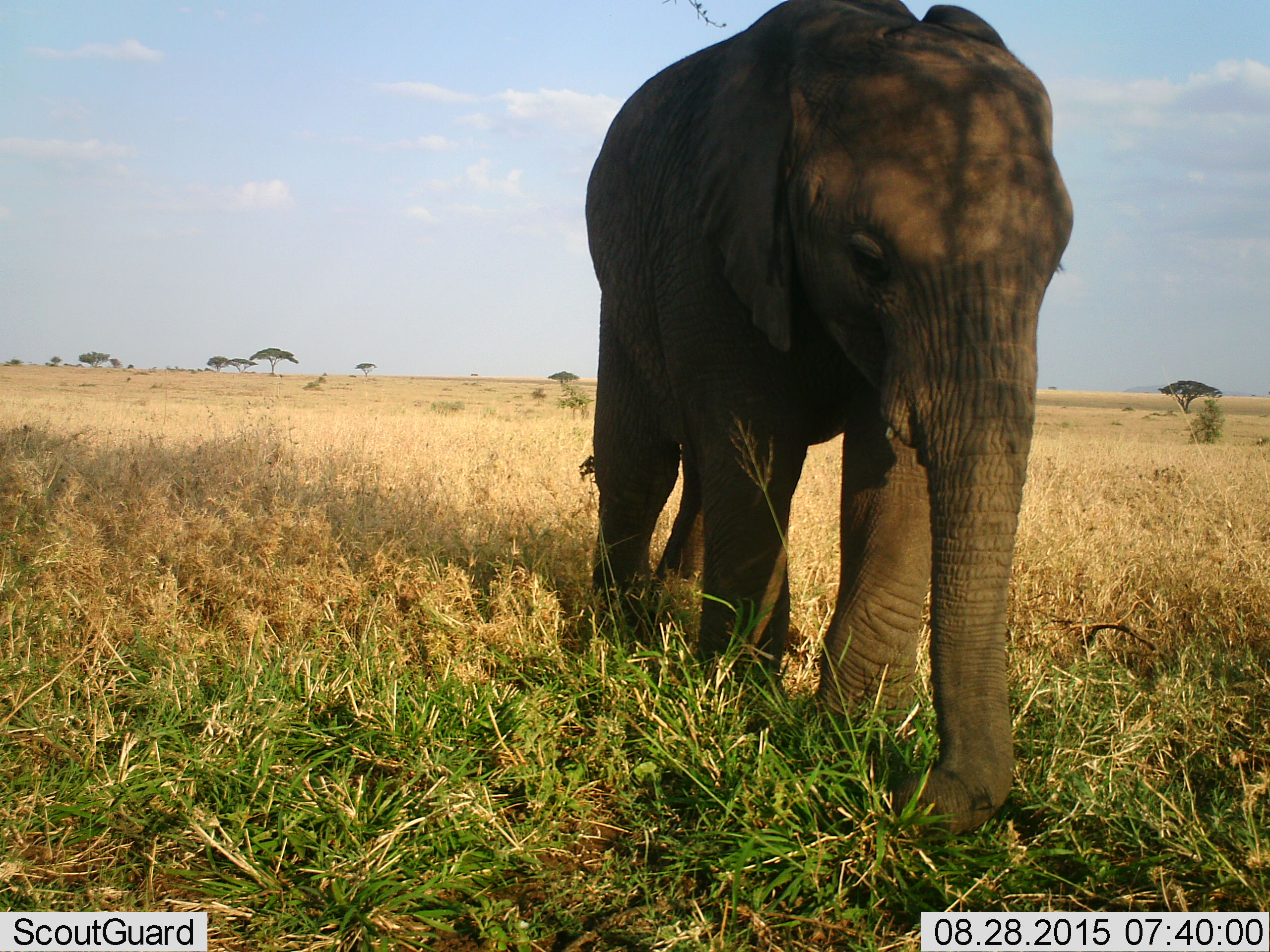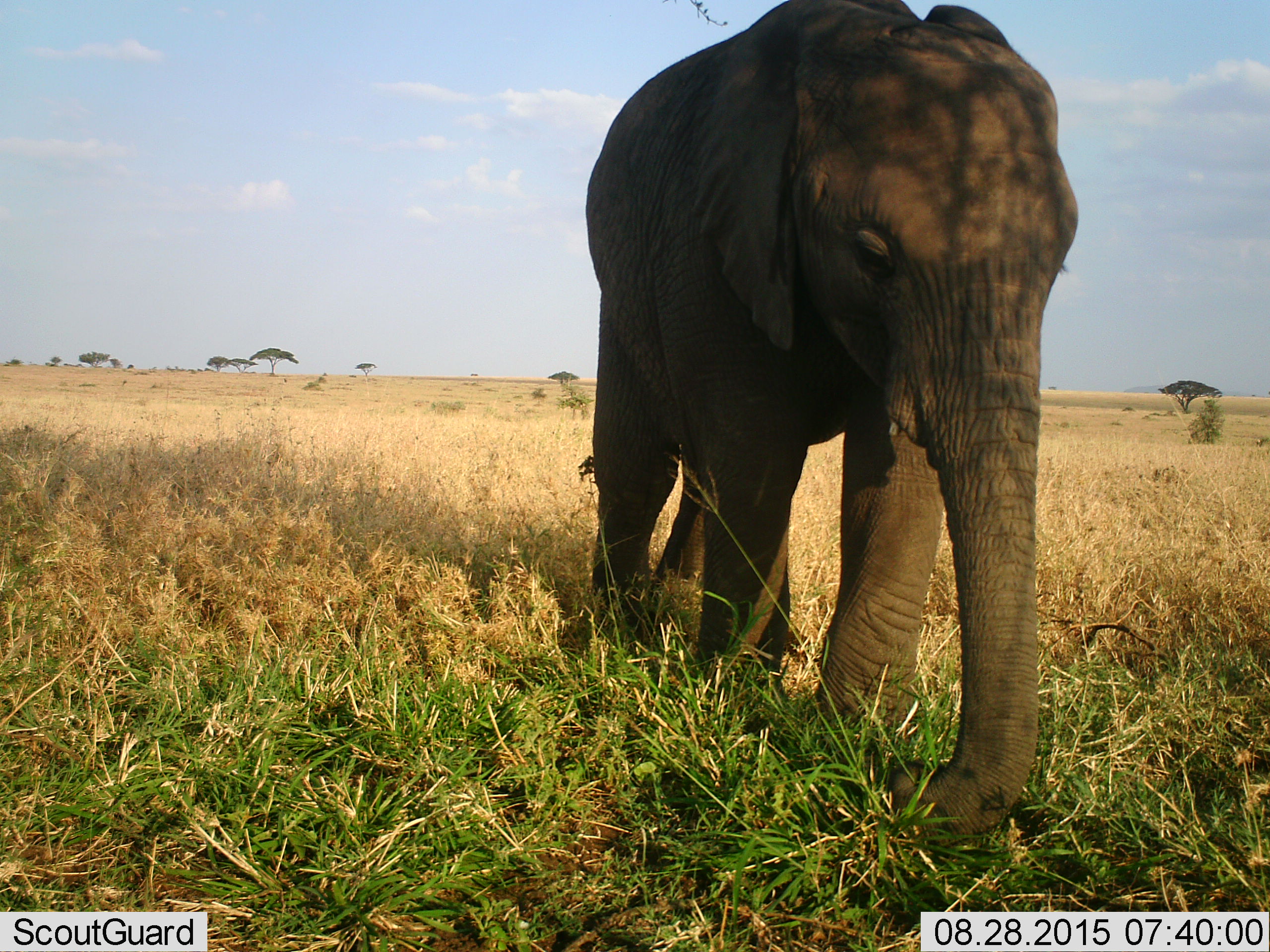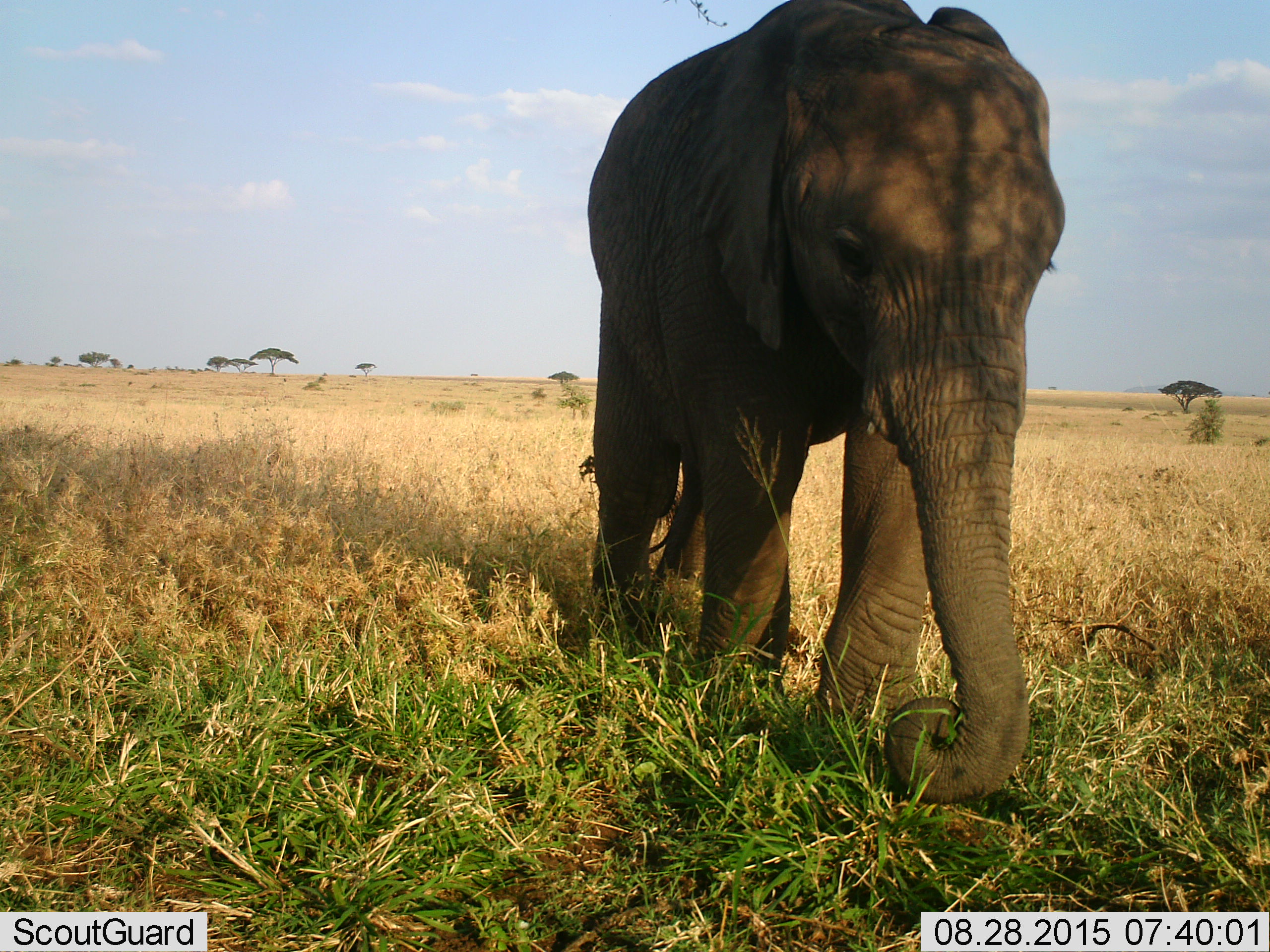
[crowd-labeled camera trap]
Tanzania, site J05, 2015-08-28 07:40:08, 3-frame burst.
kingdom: Animalia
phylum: Chordata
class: Mammalia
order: Proboscidea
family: Elephantidae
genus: Loxodonta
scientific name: Loxodonta africana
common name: african bush elephant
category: elephant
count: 1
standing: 44%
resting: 0%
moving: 44%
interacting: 0%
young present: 33%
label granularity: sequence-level